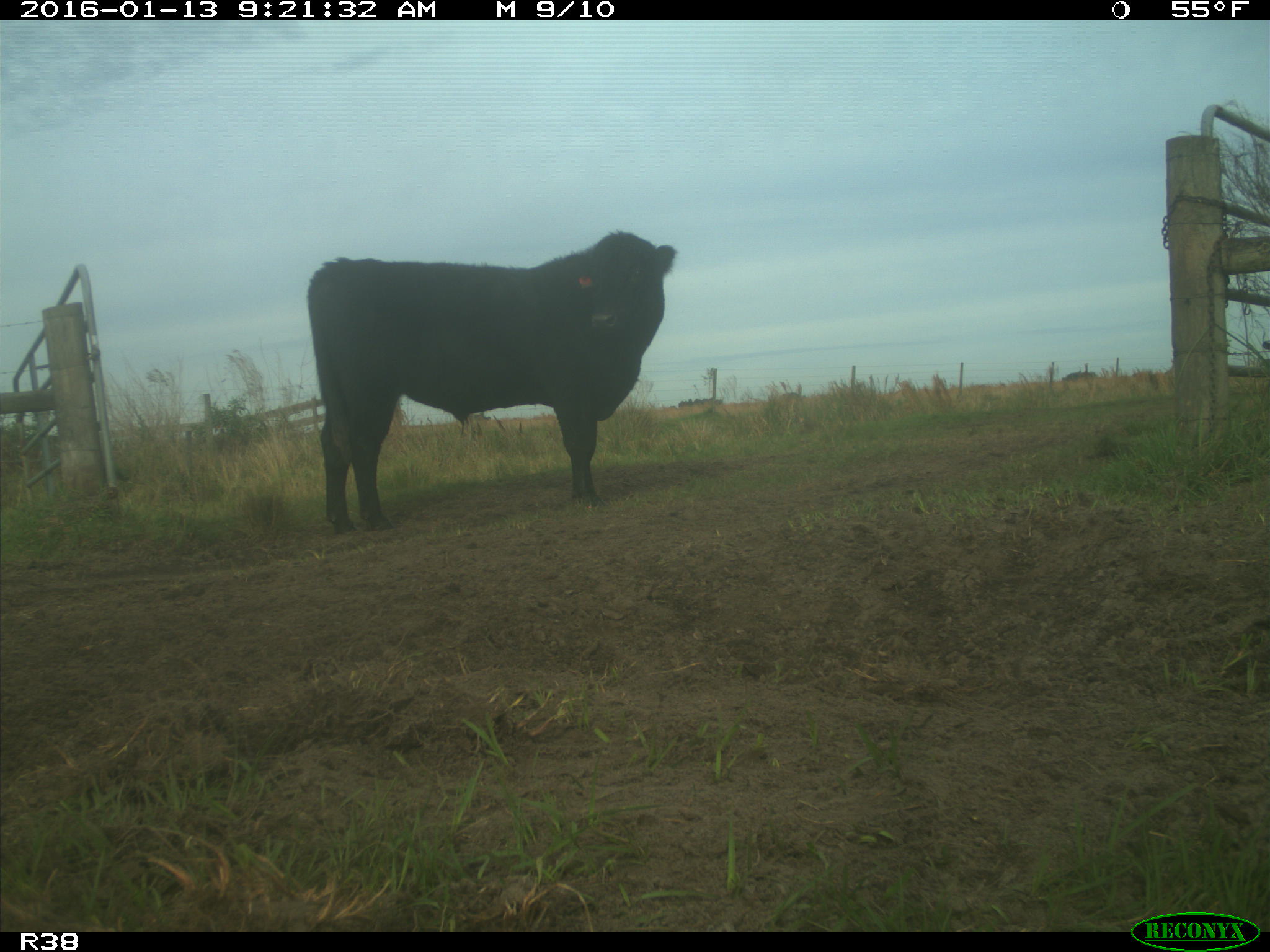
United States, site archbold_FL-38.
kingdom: Animalia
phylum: Chordata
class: Mammalia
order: Artiodactyla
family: Bovidae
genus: Bos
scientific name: Bos taurus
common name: domestic cow